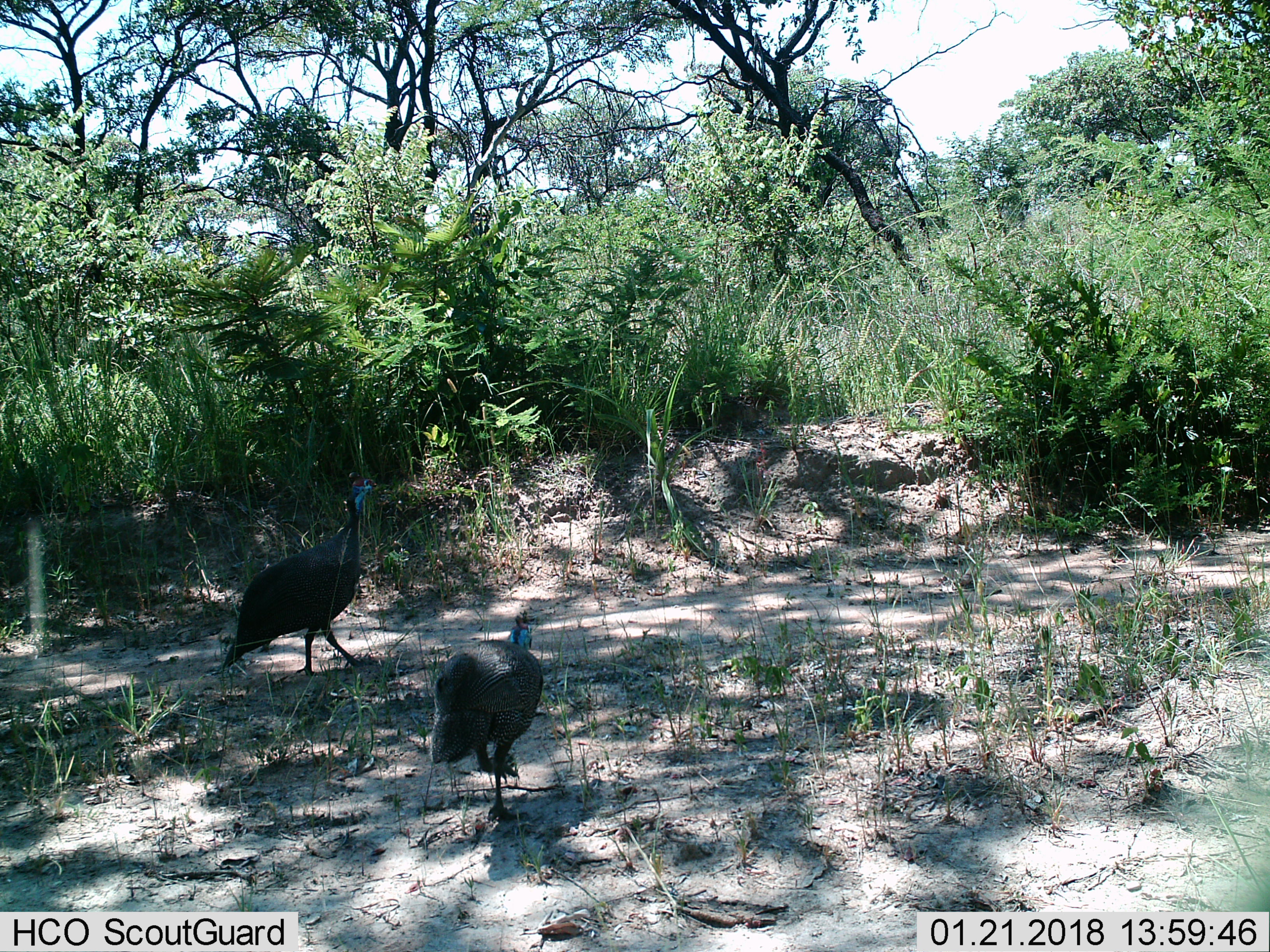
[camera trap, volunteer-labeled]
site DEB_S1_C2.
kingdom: Animalia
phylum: Chordata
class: Aves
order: Galliformes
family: Numididae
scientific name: Numididae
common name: guineafowl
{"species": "guineafowl (Numididae)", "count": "2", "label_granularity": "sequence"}